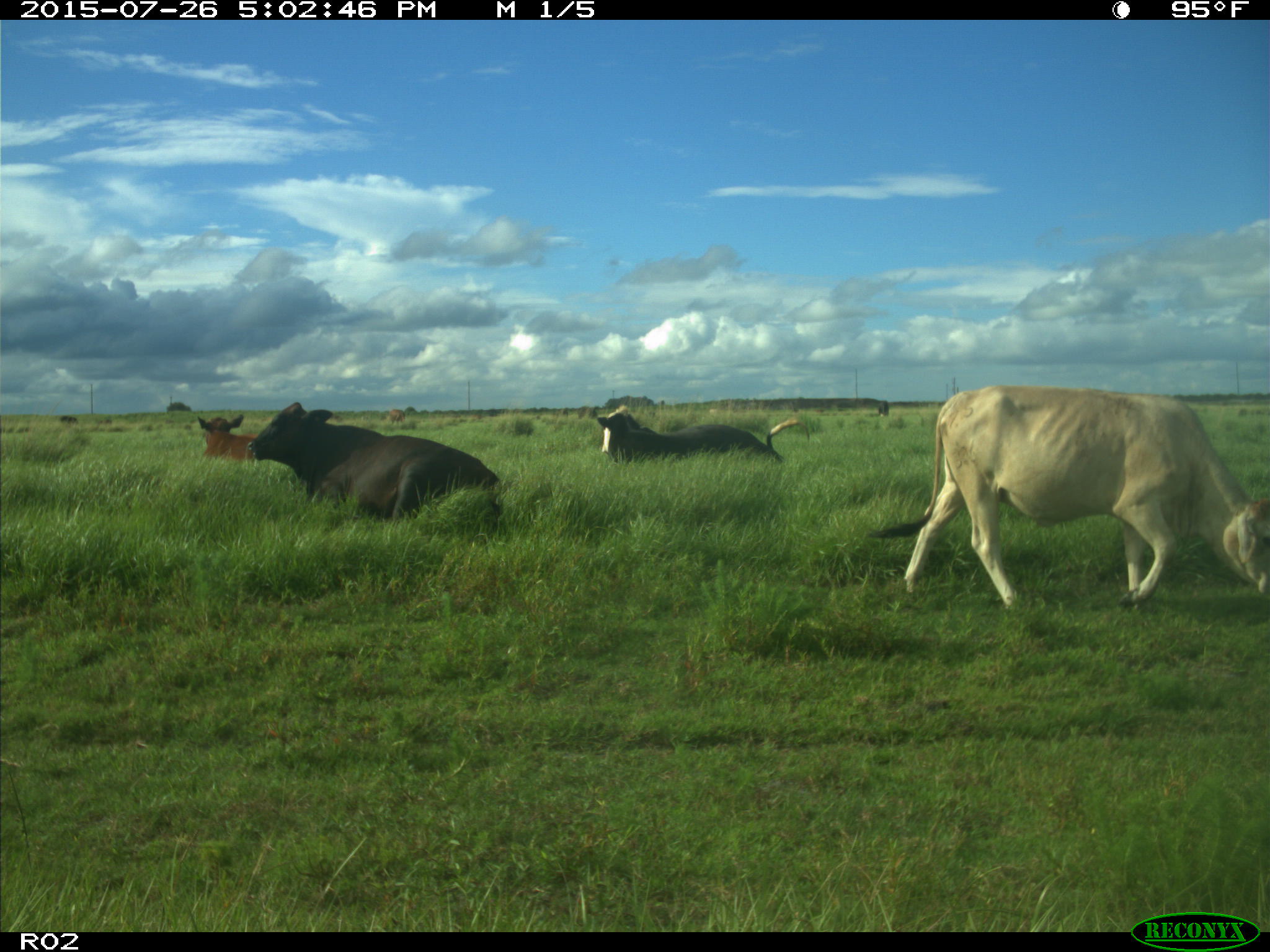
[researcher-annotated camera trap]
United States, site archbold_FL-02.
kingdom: Animalia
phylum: Chordata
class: Mammalia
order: Artiodactyla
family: Bovidae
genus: Bos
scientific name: Bos taurus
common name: domestic cow